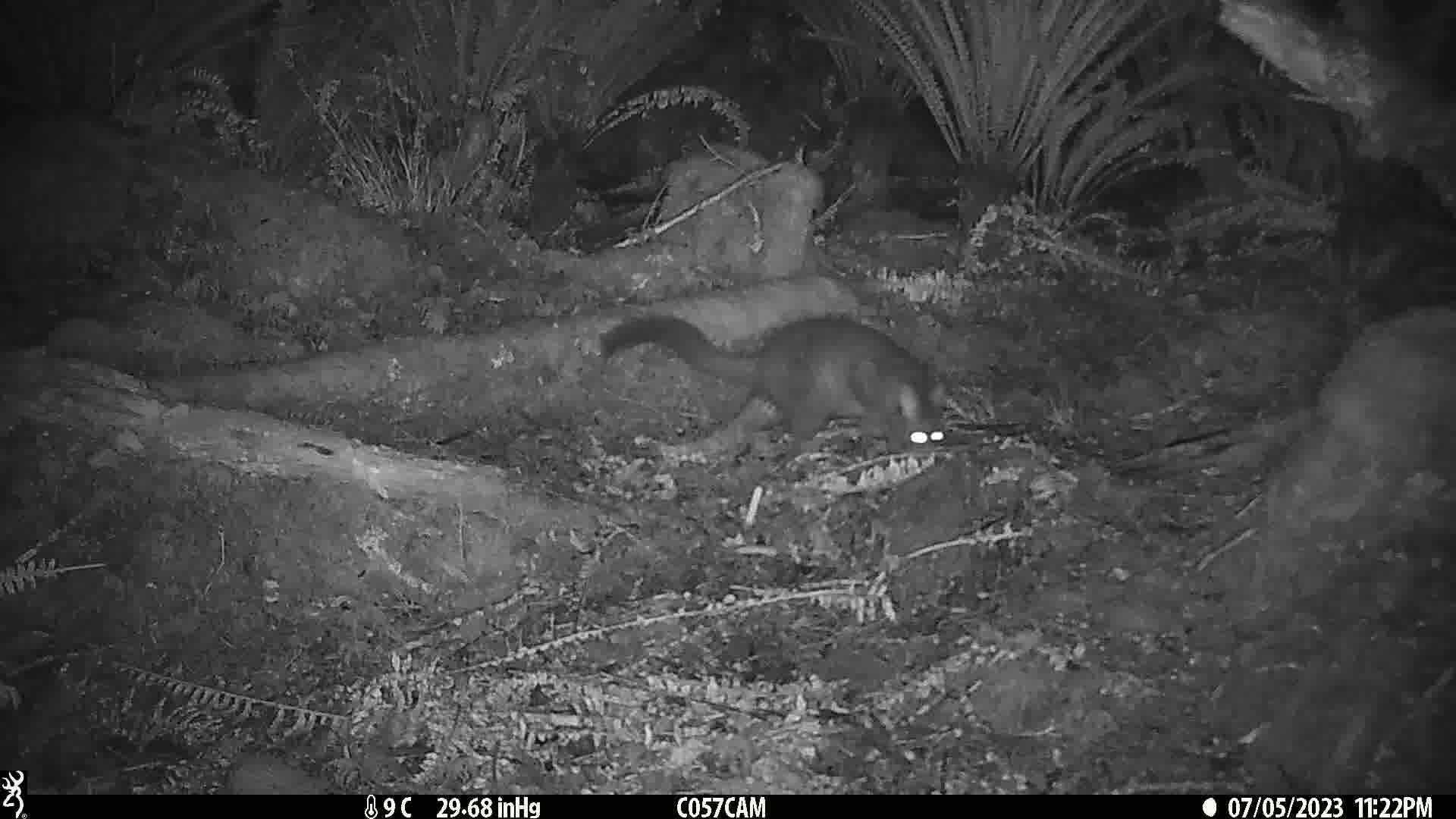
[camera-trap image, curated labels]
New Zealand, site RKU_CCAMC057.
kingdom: Animalia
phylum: Chordata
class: Mammalia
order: Diprotodontia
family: Phalangeridae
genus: Trichosurus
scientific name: Trichosurus vulpecula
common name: common brushtail possum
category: possum